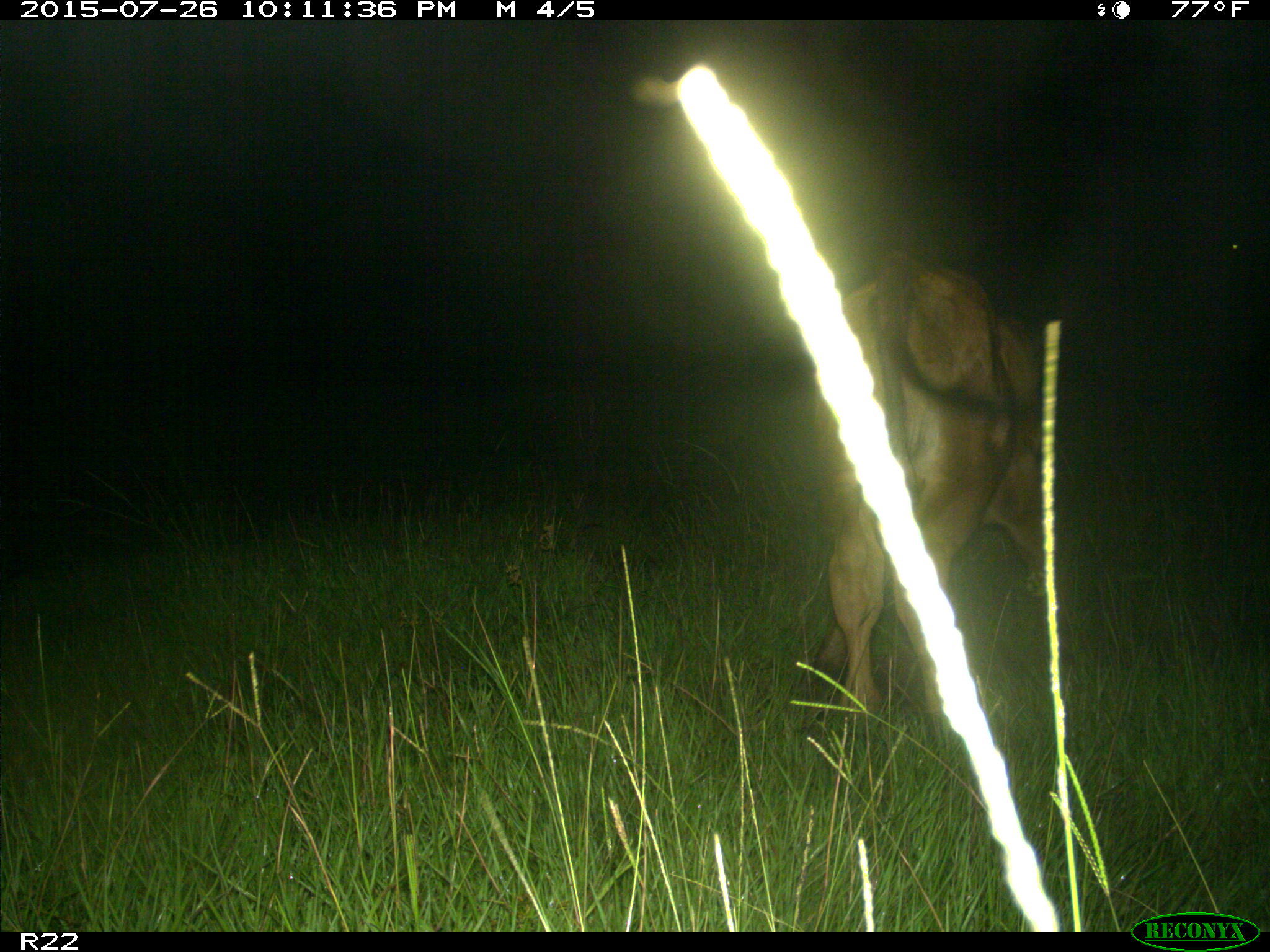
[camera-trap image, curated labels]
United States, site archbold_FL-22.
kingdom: Animalia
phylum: Chordata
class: Mammalia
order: Artiodactyla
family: Bovidae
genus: Bos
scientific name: Bos taurus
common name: domestic cow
Bos taurus (domestic cow).